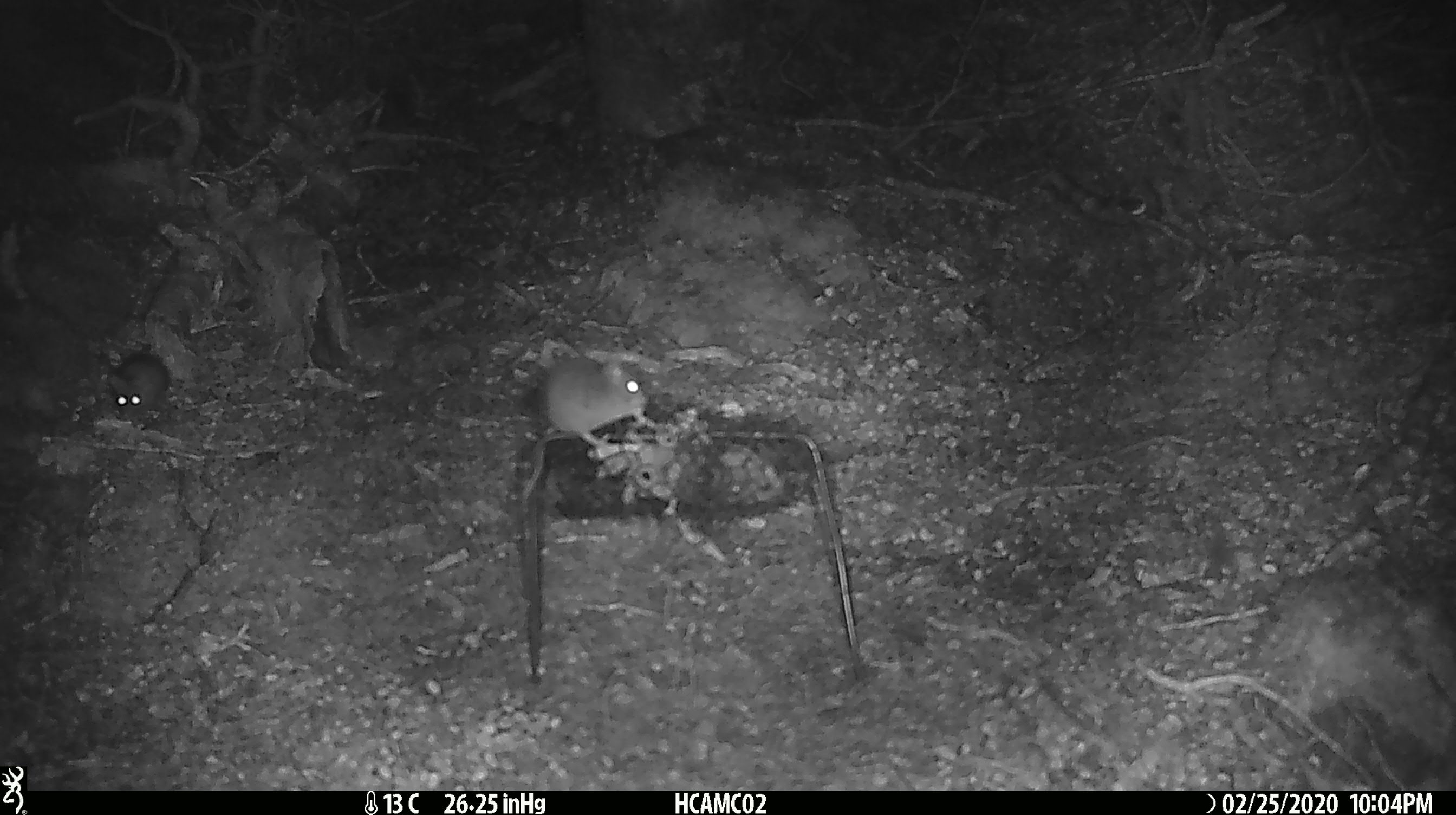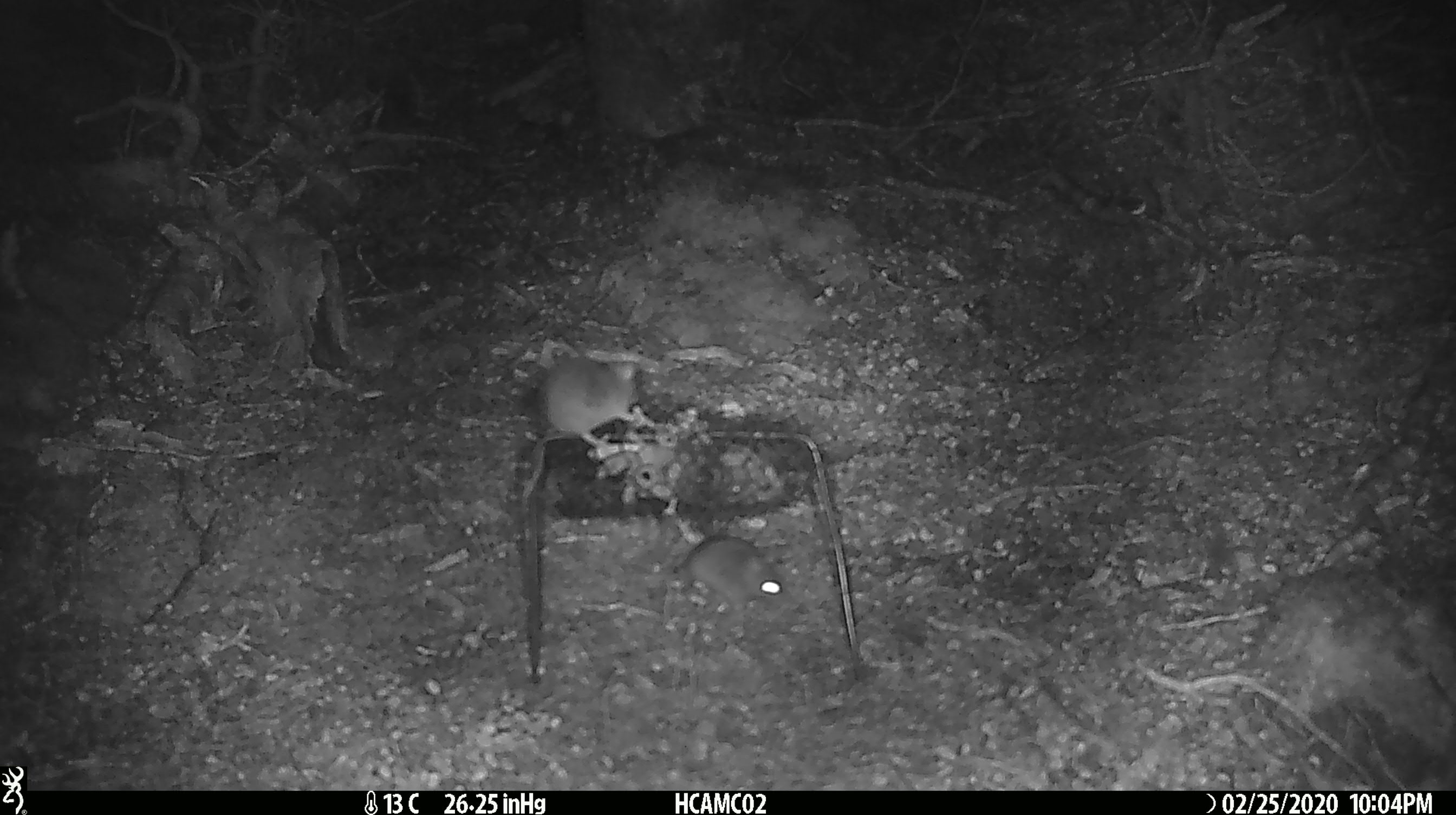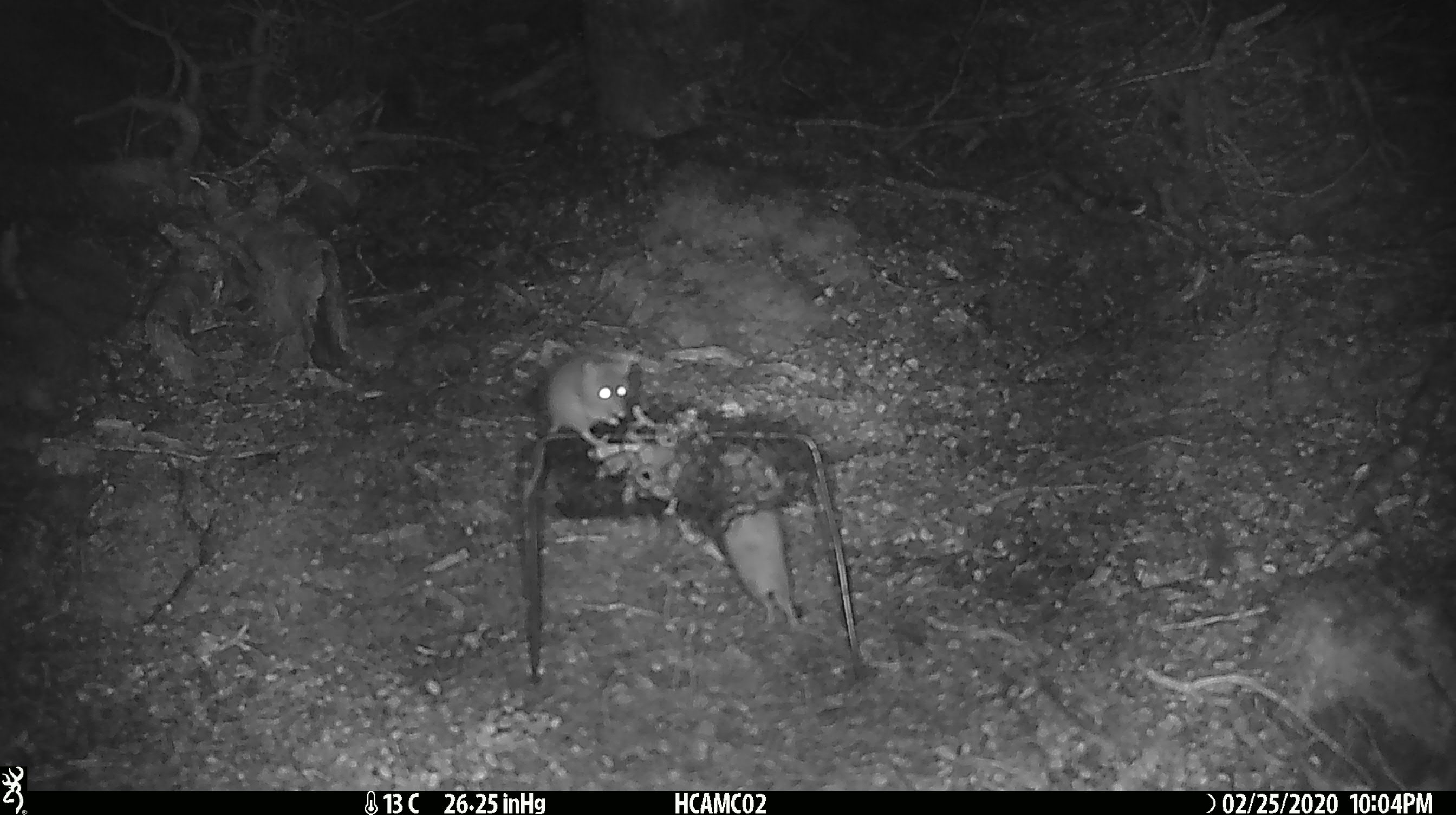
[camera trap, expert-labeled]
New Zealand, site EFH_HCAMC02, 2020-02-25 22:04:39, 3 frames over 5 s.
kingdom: Animalia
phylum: Chordata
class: Mammalia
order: Rodentia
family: Muridae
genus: Mus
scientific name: Mus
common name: mouse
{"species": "mouse (Mus)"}